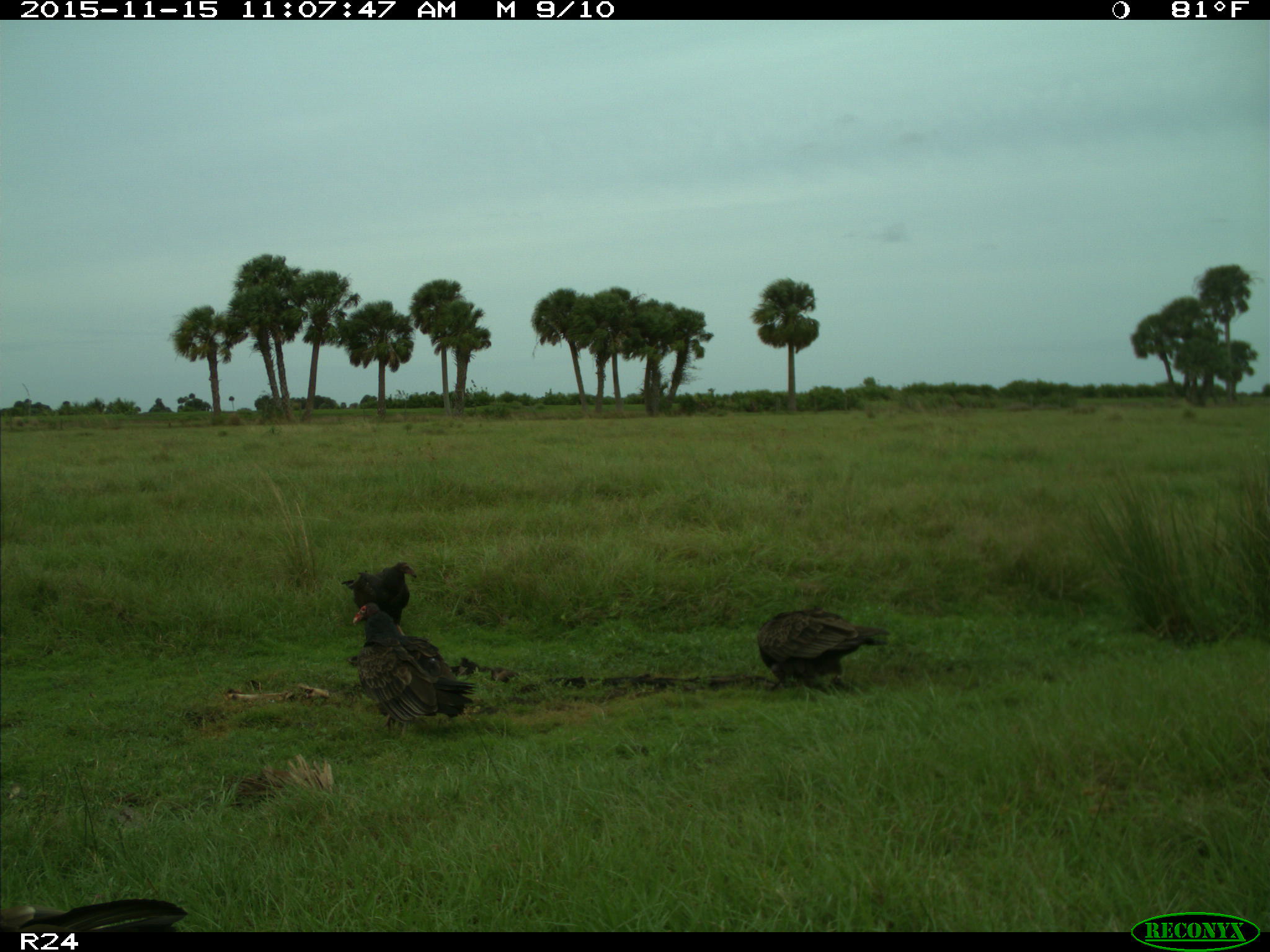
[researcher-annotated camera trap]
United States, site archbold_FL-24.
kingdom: Animalia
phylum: Chordata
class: Aves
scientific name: Aves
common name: birds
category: unidentified bird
Unidentified bird (birds) (Aves).